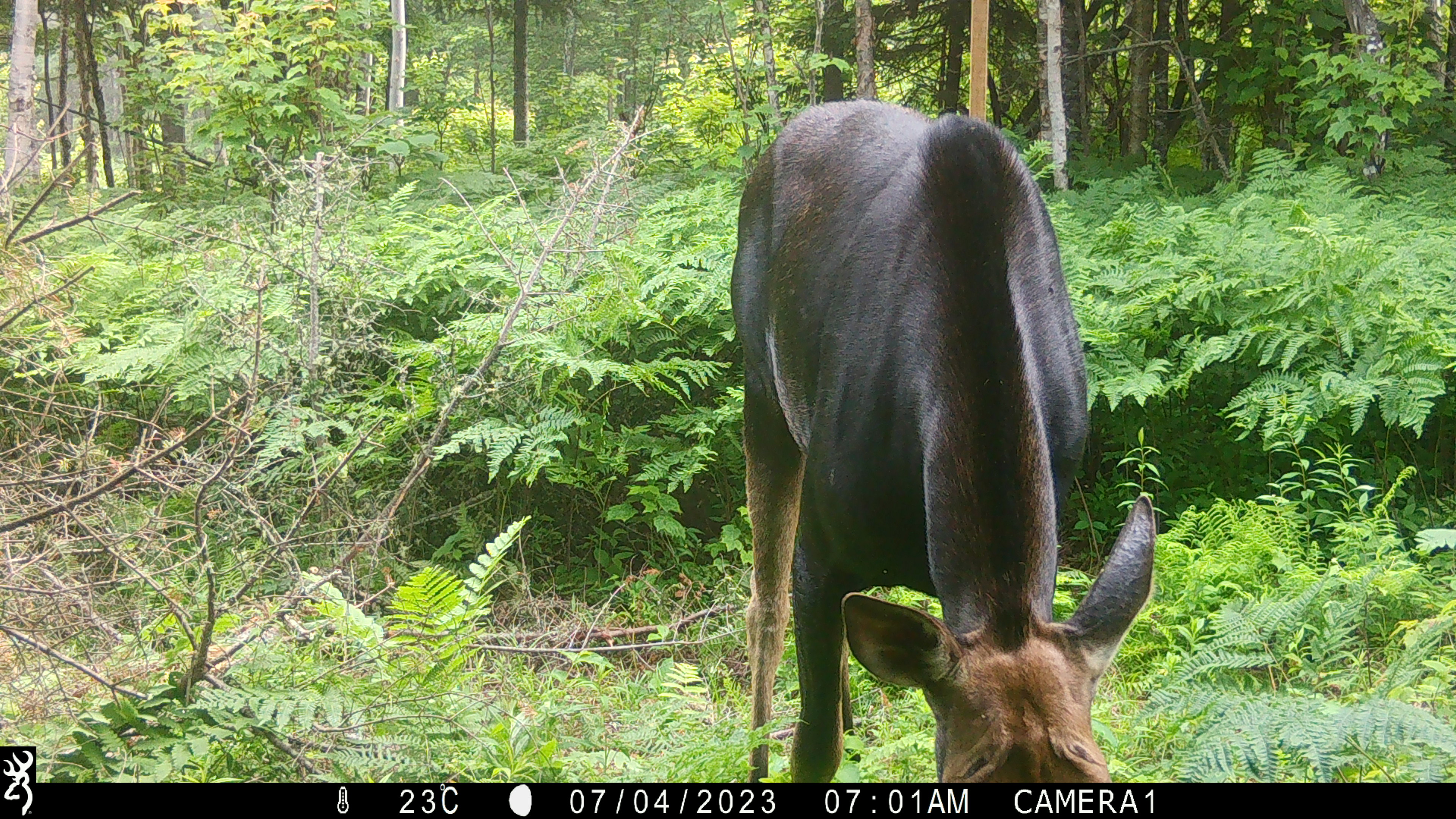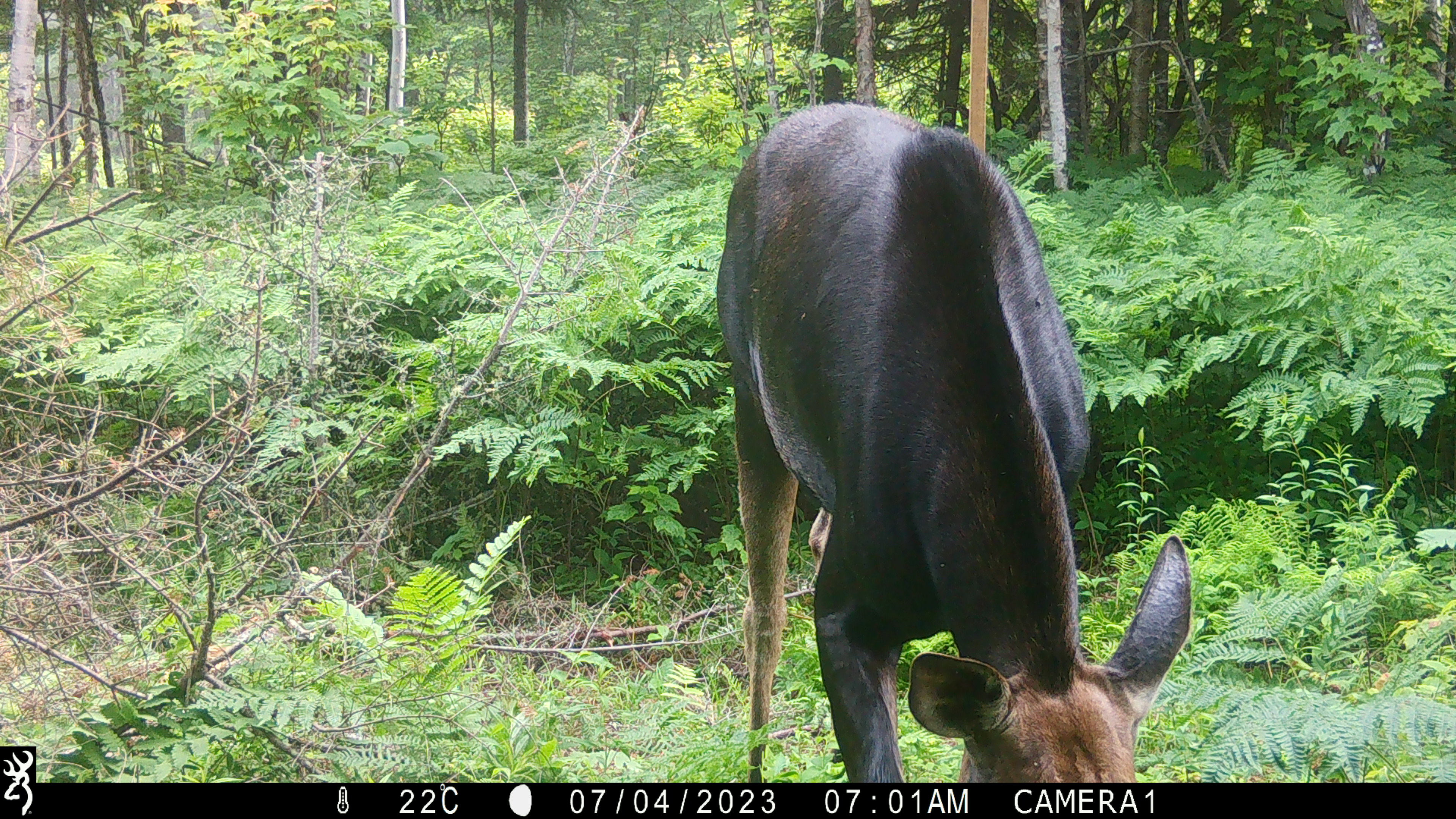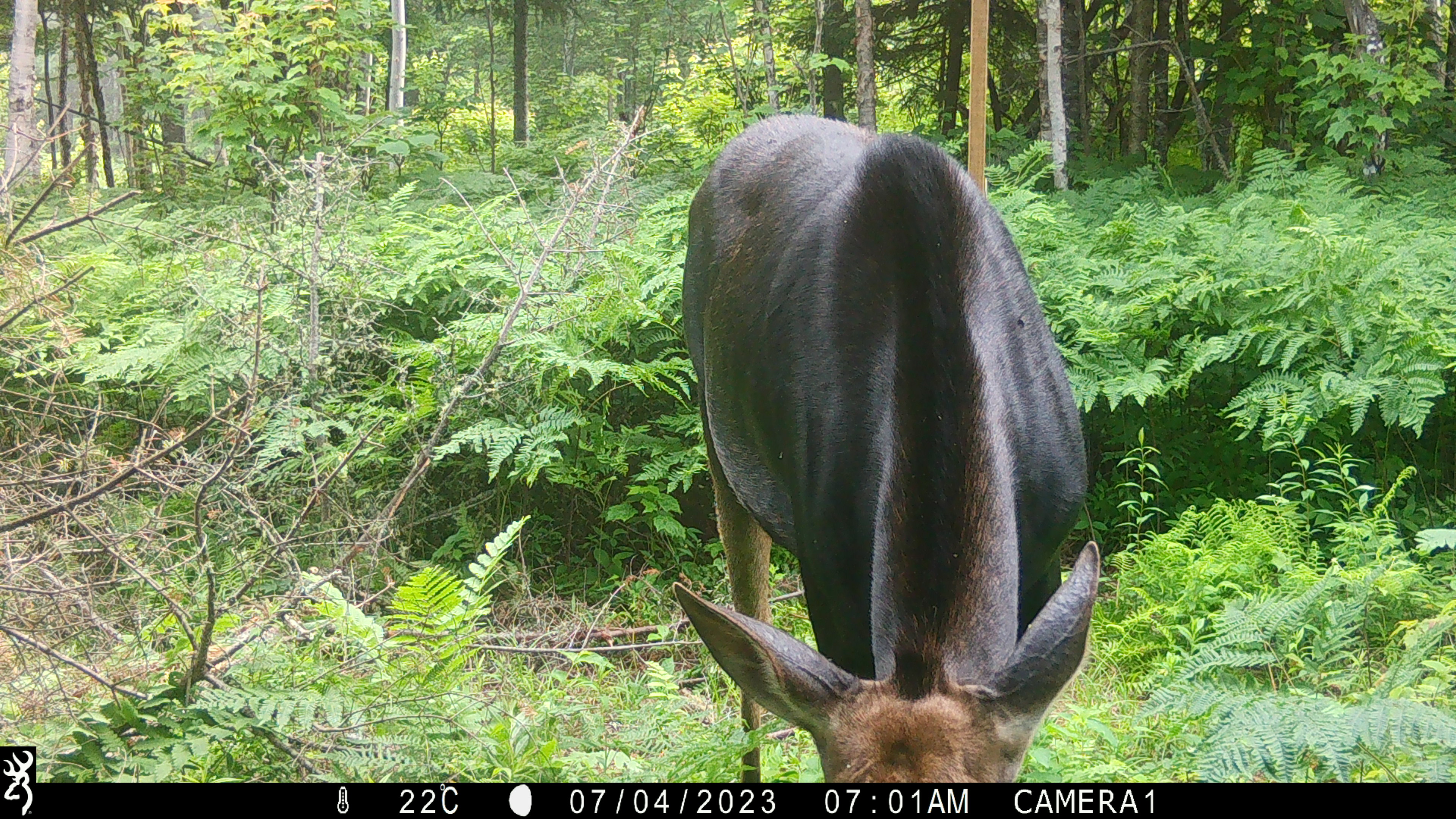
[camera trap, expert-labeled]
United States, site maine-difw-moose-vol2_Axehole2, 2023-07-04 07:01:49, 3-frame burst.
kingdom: Animalia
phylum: Chordata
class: Mammalia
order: Artiodactyla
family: Cervidae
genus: Alces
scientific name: Alces alces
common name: moose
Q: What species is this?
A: Moose (Alces alces).